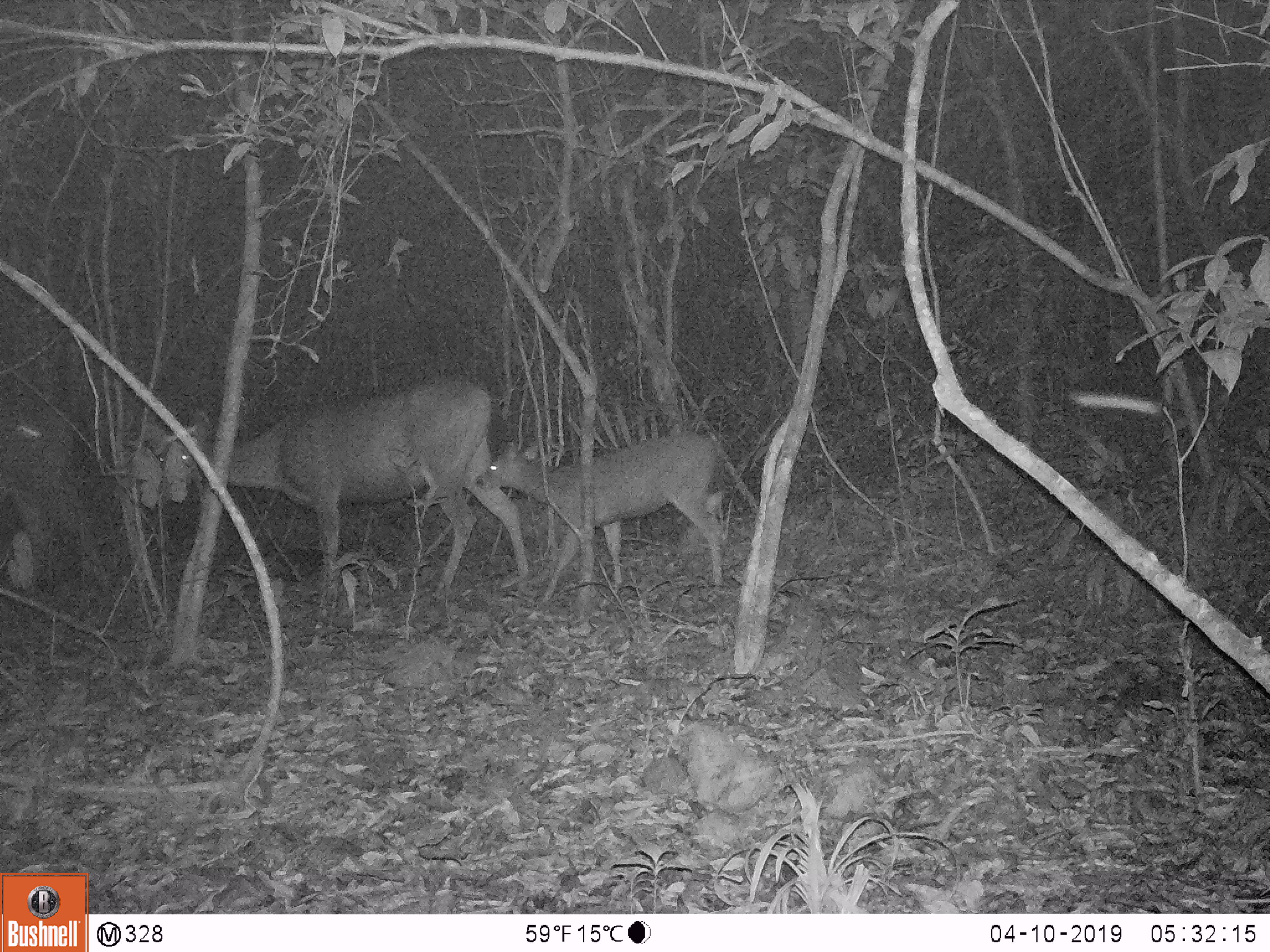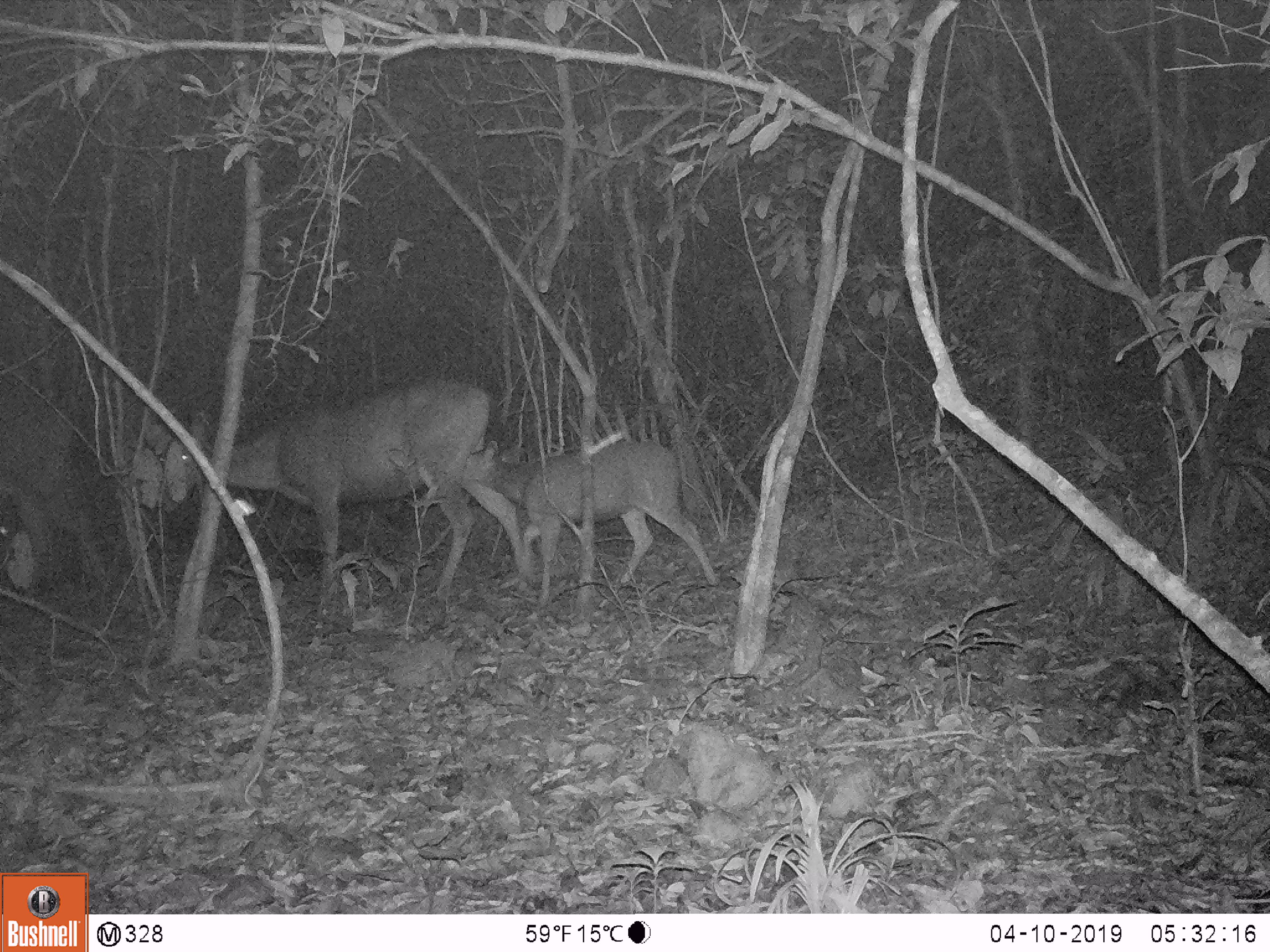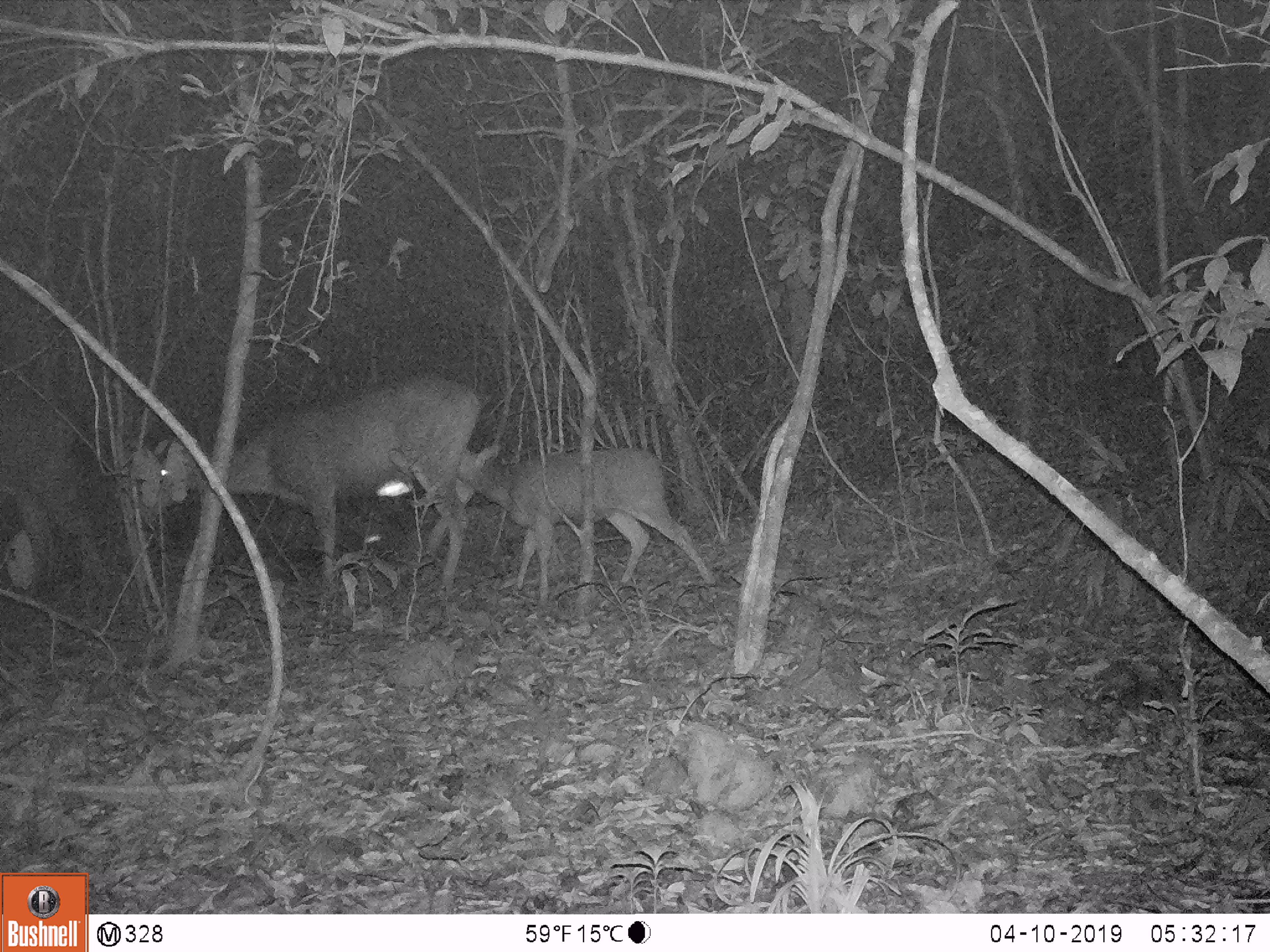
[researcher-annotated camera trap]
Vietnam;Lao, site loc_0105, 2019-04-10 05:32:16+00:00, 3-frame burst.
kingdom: Animalia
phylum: Chordata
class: Mammalia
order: Artiodactyla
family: Cervidae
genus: Rusa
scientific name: Rusa unicolor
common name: sambar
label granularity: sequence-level